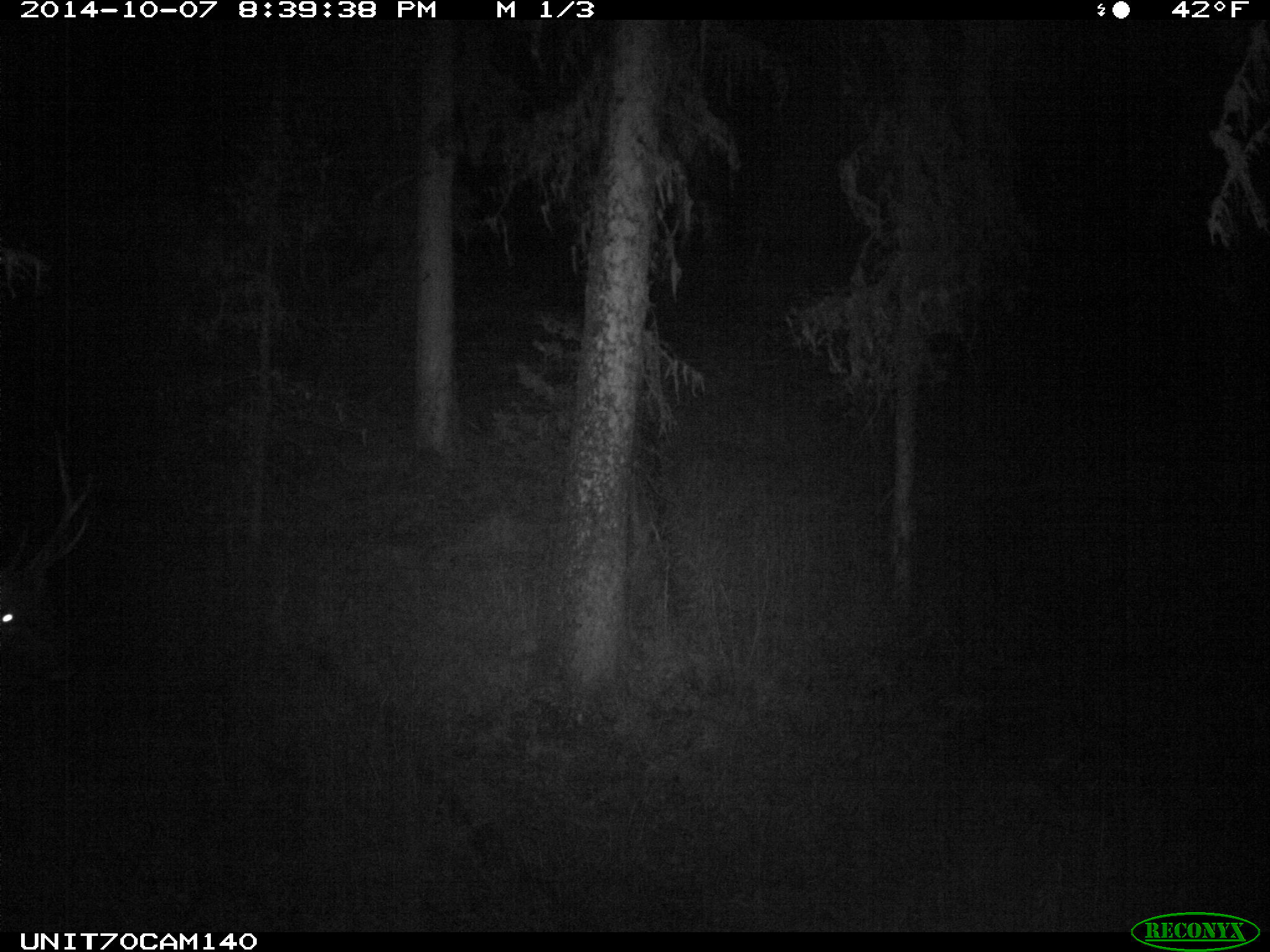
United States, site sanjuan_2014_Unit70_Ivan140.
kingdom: Animalia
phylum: Chordata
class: Mammalia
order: Artiodactyla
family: Cervidae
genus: Cervus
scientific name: Cervus elaphus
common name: red deer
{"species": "Cervus elaphus (red deer)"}